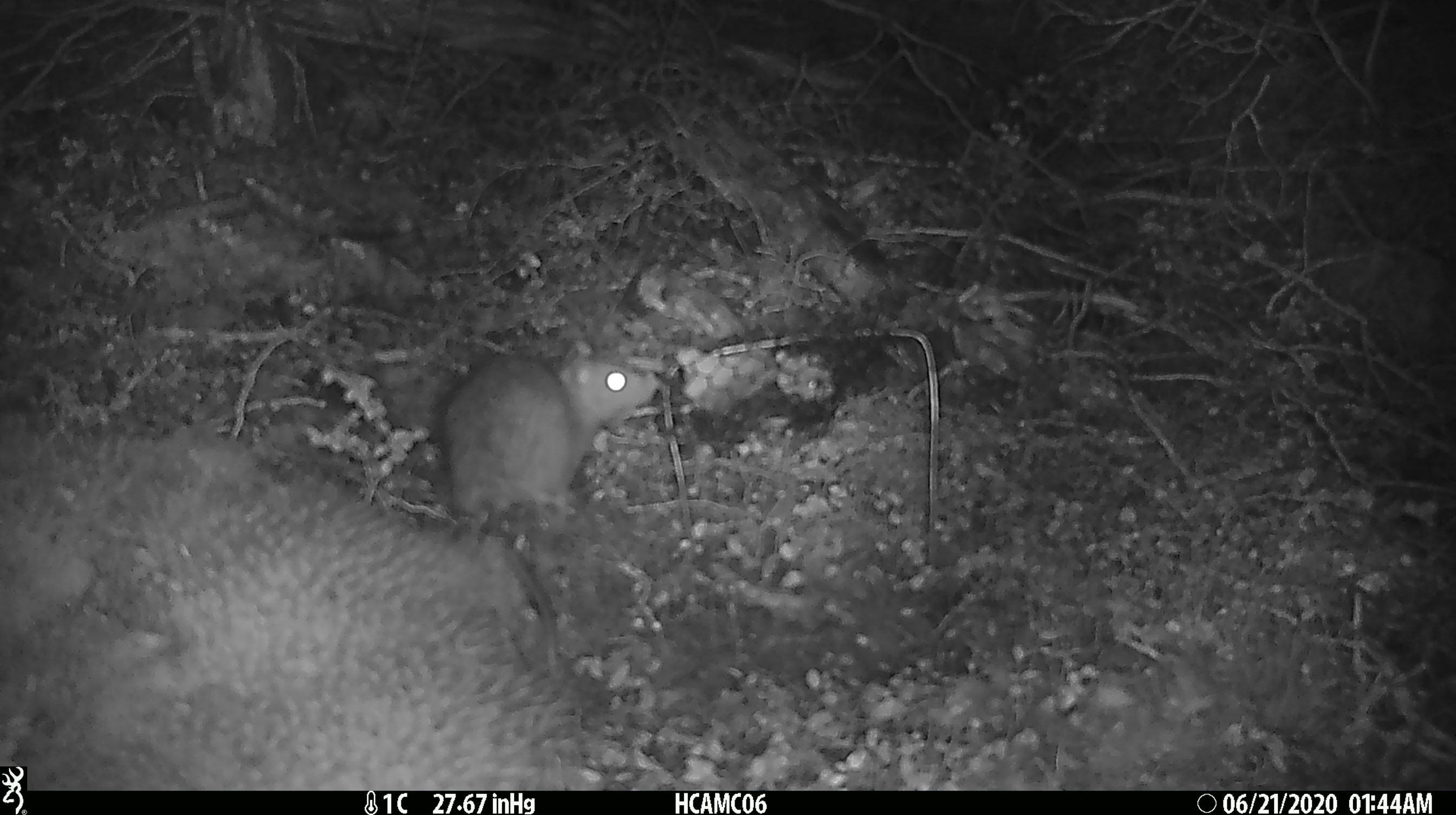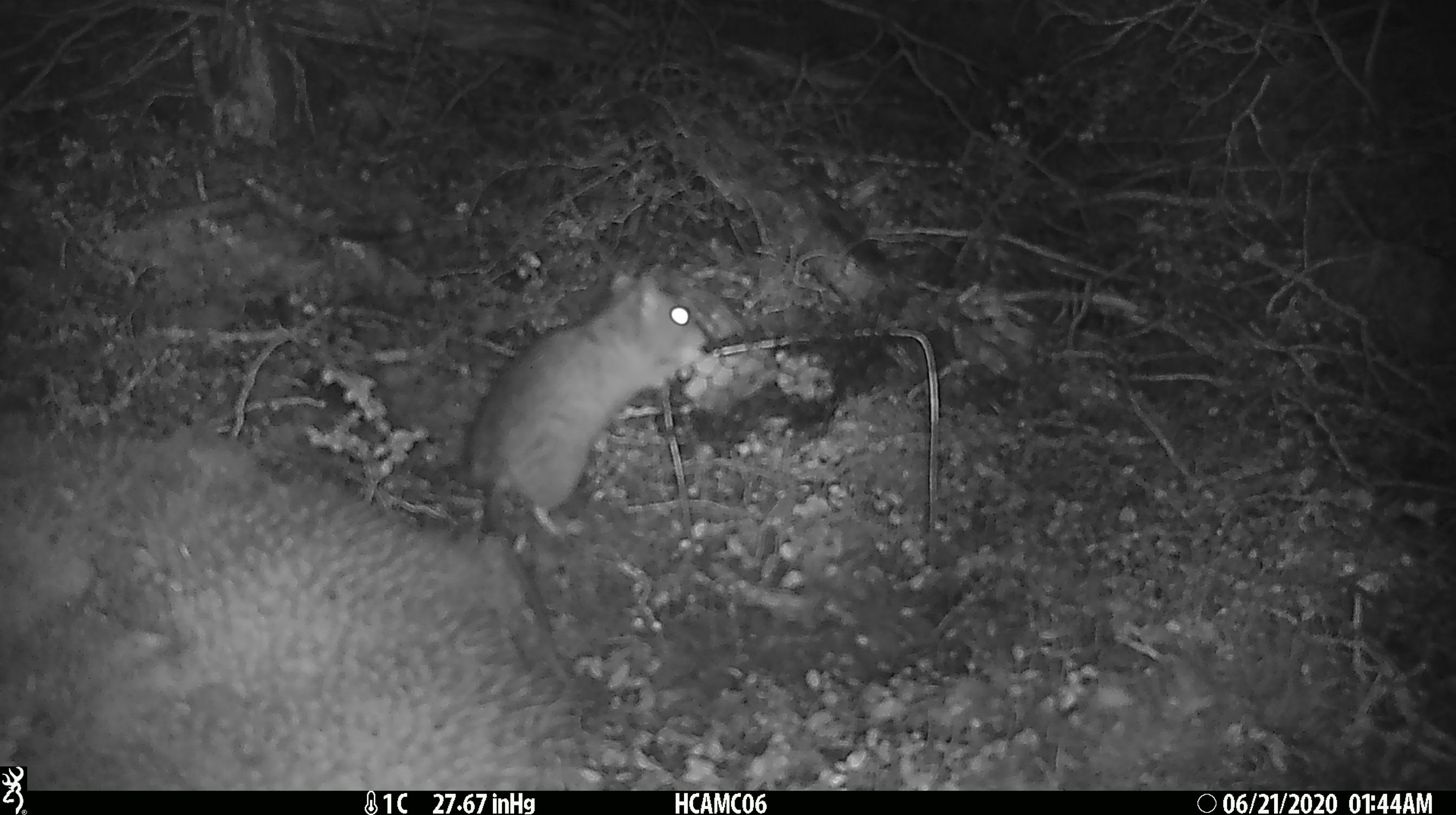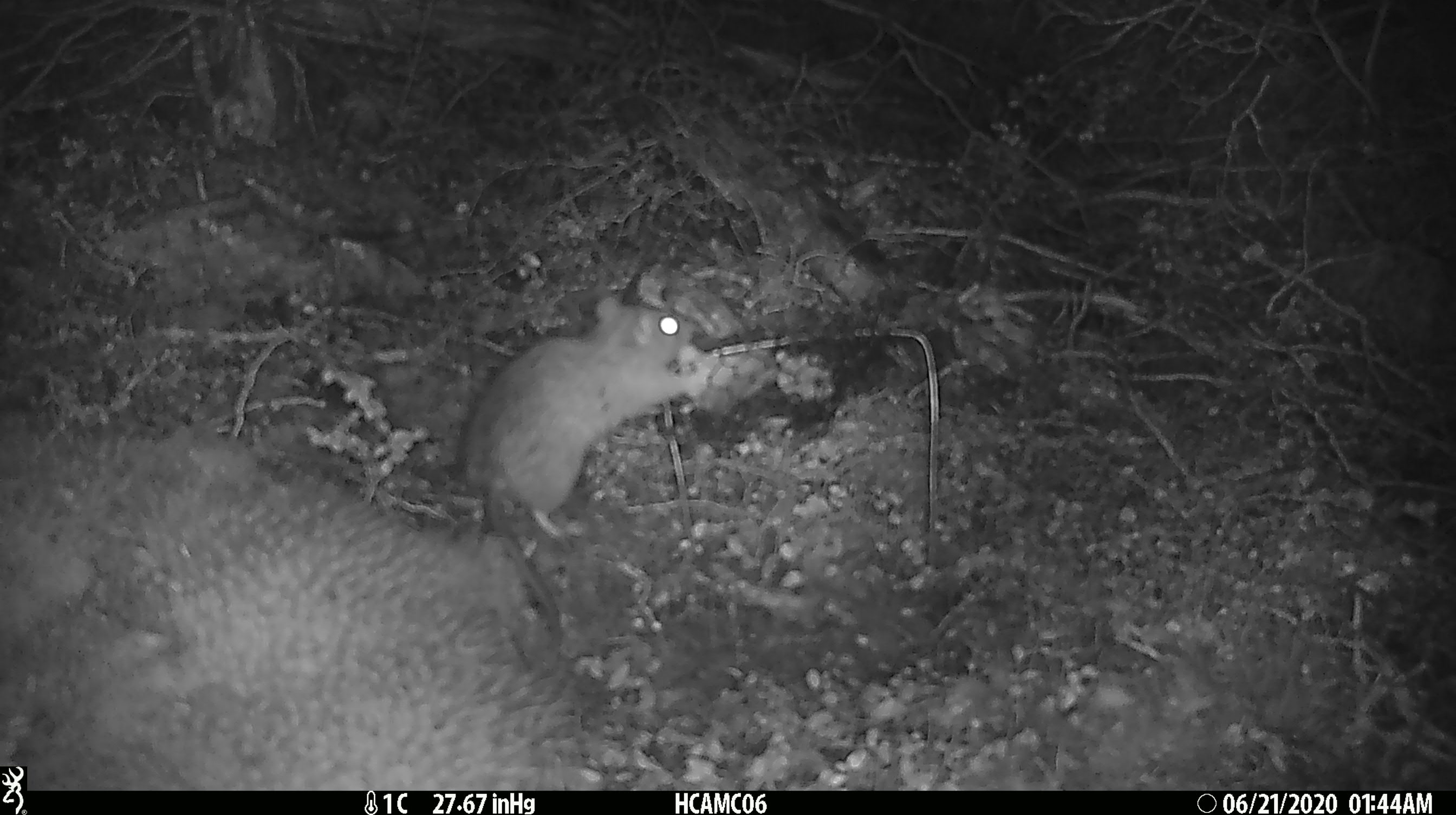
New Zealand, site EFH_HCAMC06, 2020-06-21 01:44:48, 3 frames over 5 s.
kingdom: Animalia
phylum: Chordata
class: Mammalia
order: Rodentia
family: Muridae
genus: Rattus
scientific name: Rattus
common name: rat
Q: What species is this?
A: Rat (Rattus).